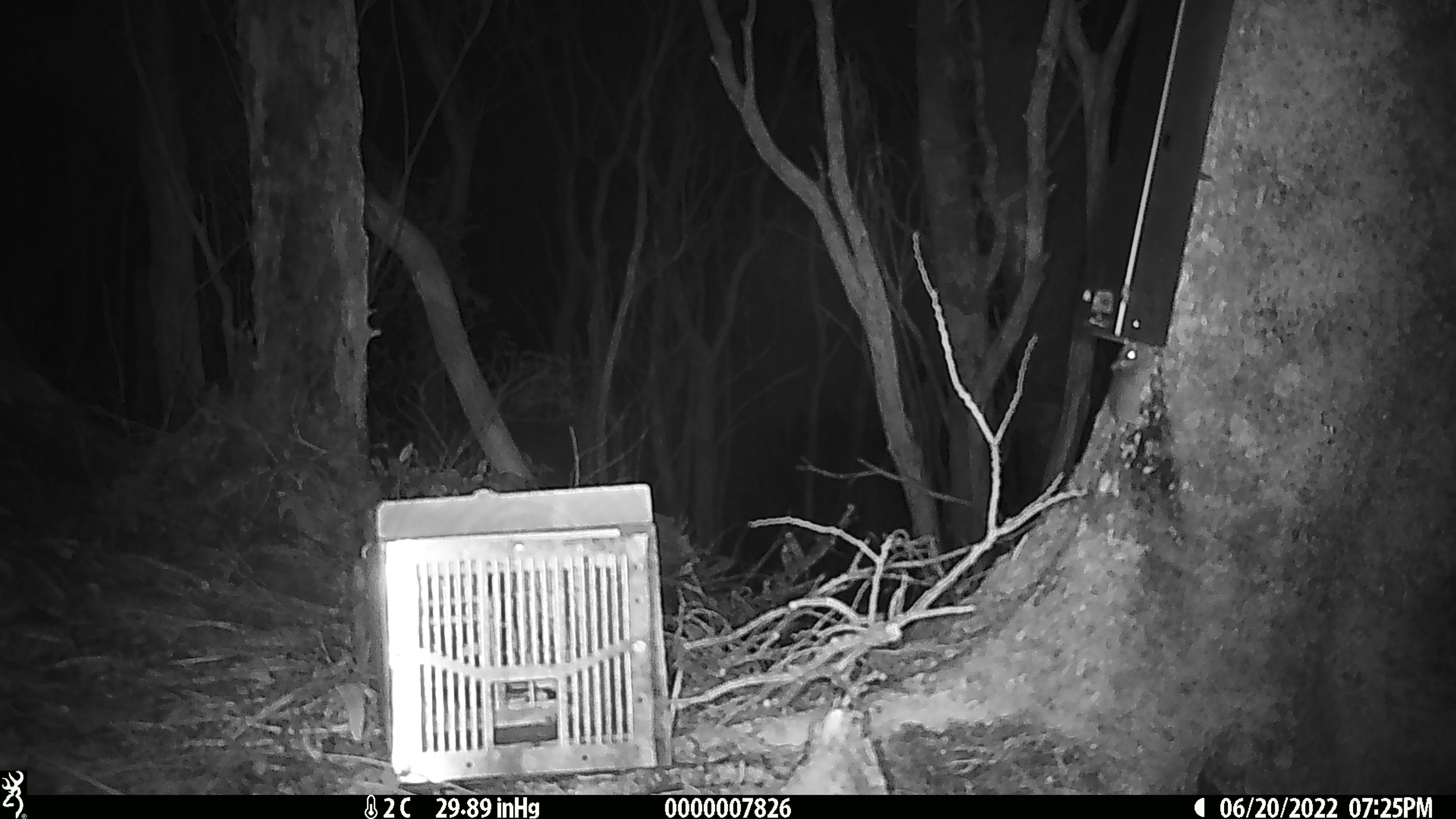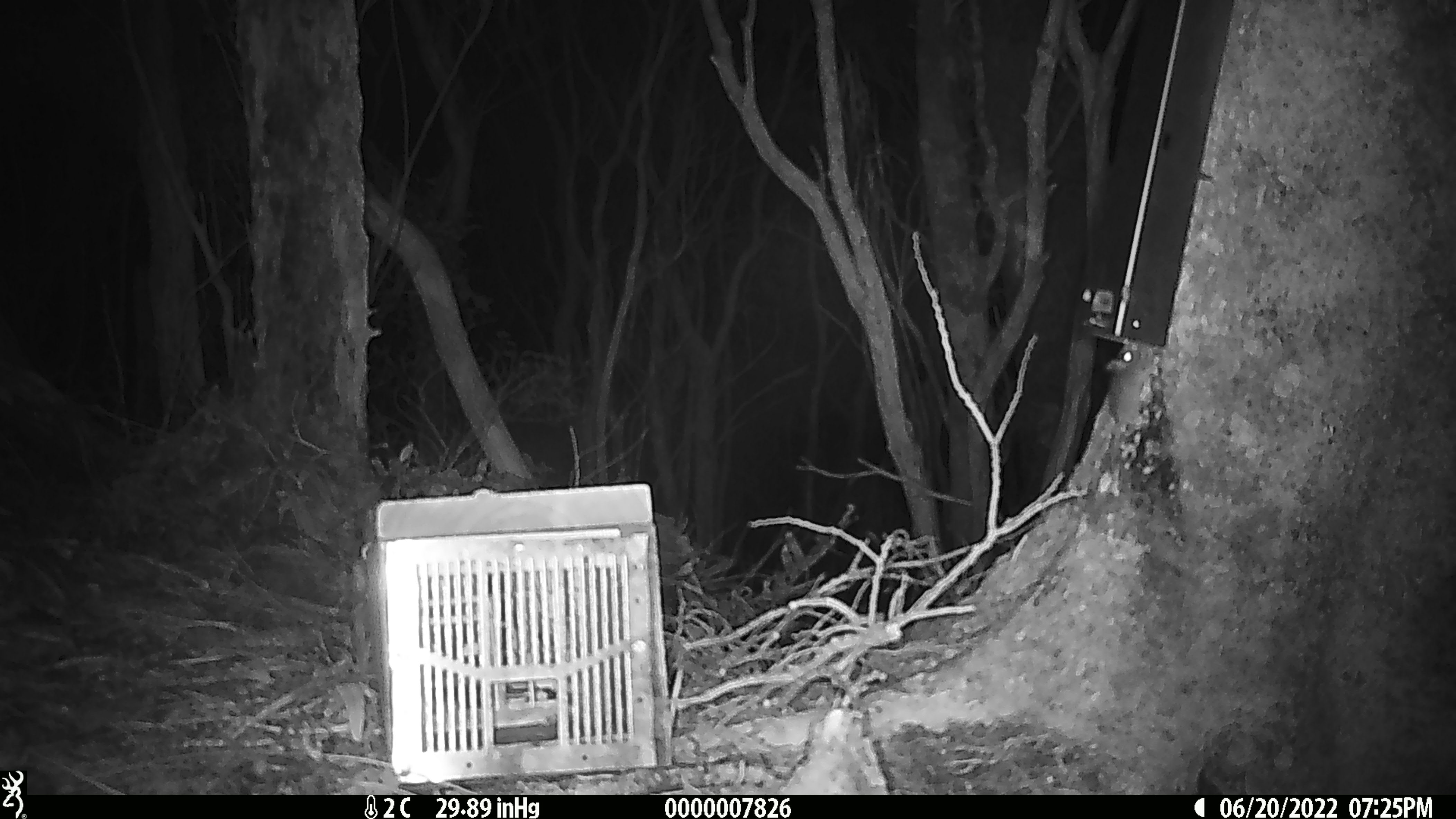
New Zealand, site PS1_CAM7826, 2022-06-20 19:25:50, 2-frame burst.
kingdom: Animalia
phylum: Chordata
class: Mammalia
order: Rodentia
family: Muridae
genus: Mus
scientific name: Mus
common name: mouse